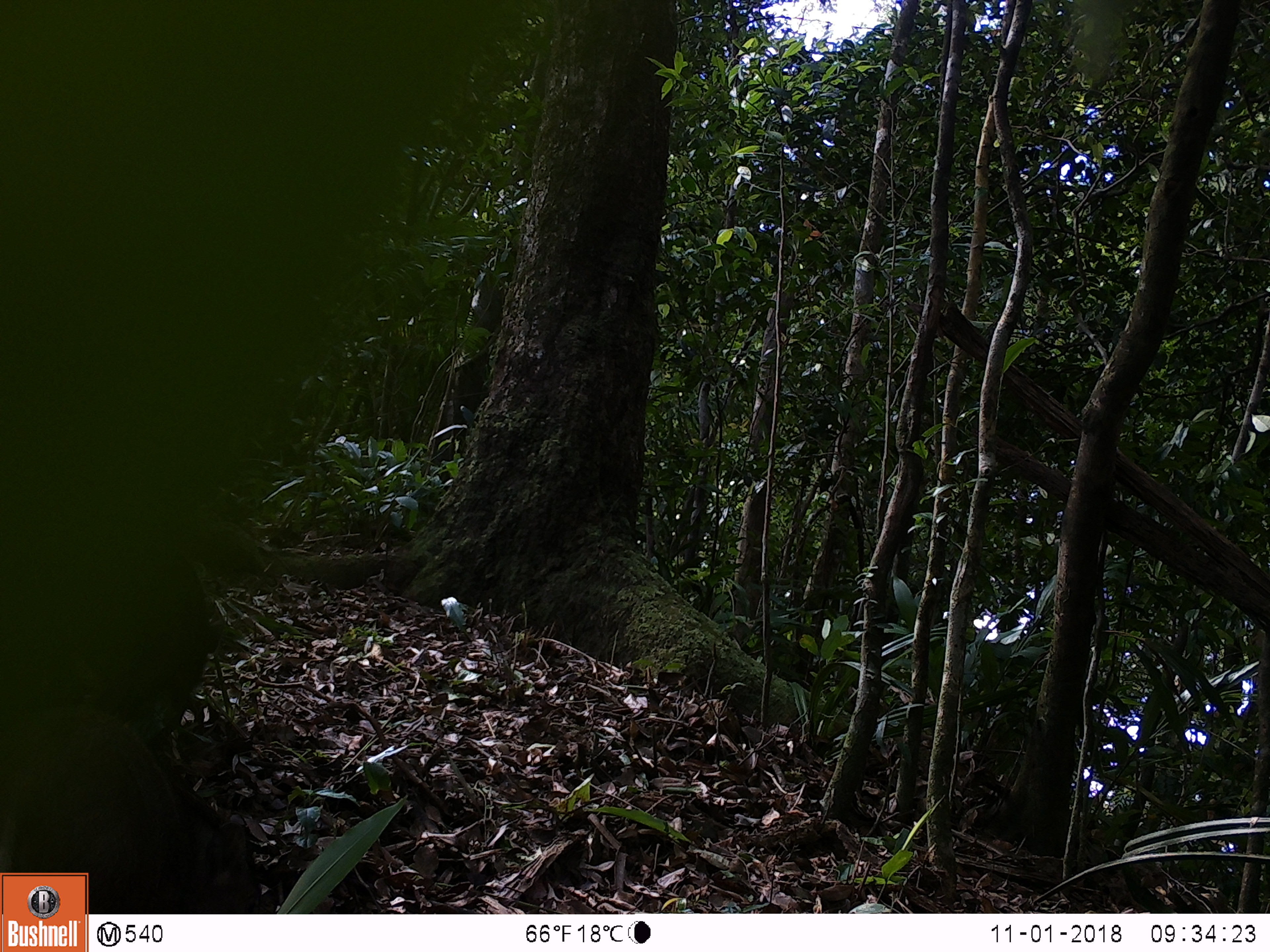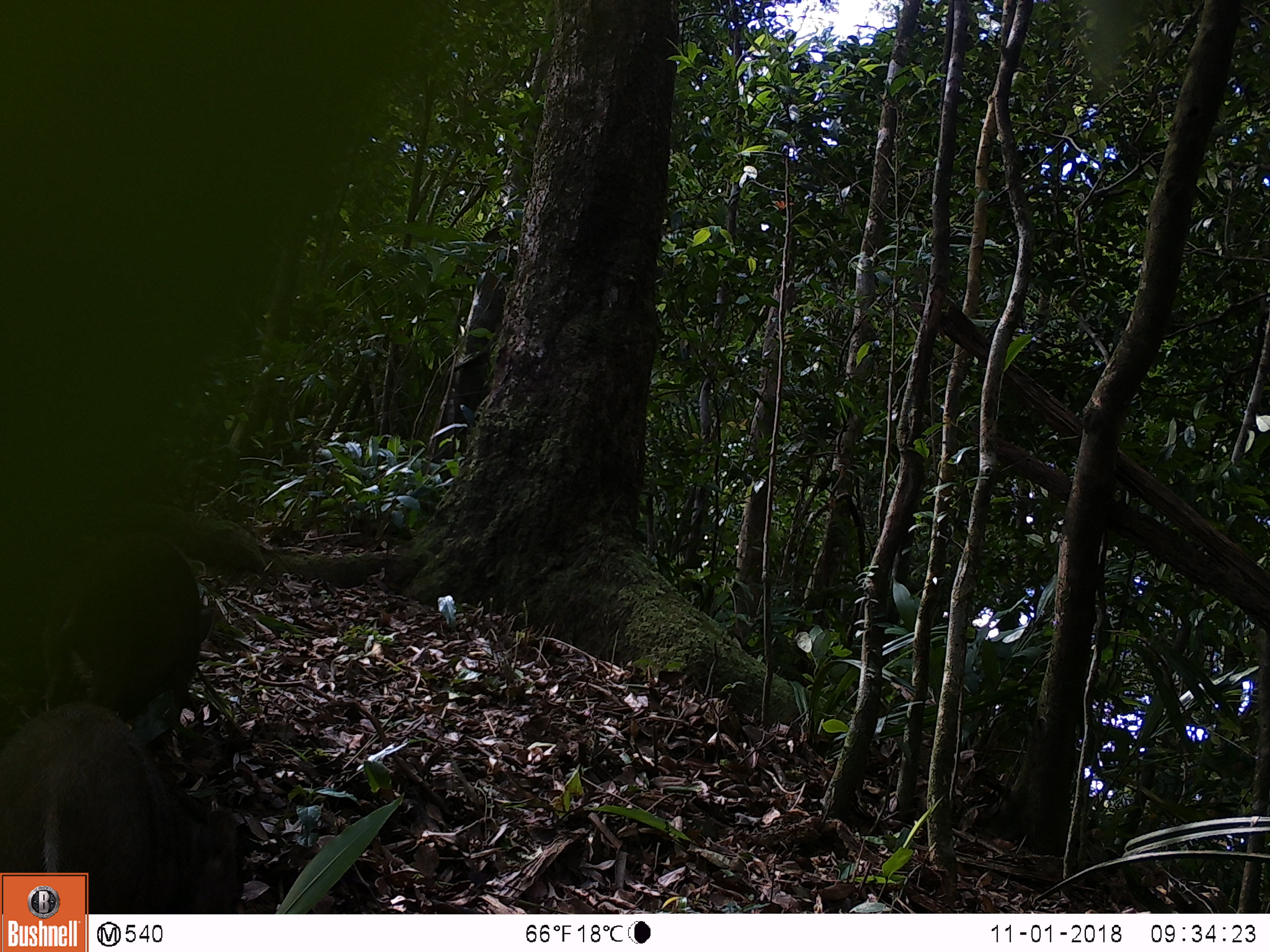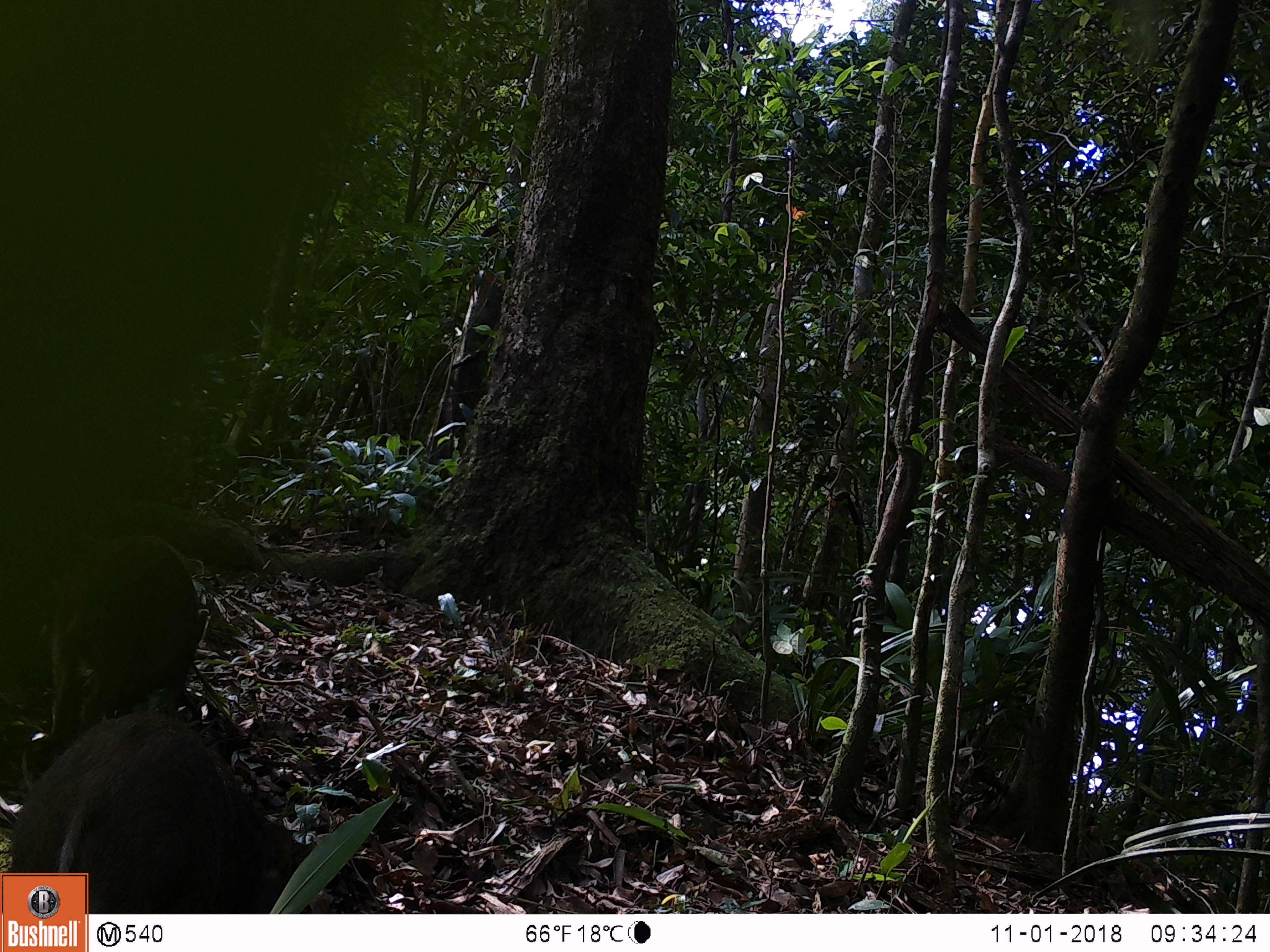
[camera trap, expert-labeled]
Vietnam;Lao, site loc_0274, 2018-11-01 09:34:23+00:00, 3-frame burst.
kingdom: Animalia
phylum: Chordata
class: Mammalia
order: Artiodactyla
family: Suidae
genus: Sus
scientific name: Sus scrofa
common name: eurasian wild pig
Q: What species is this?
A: Eurasian wild pig (Sus scrofa).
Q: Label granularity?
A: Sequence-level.